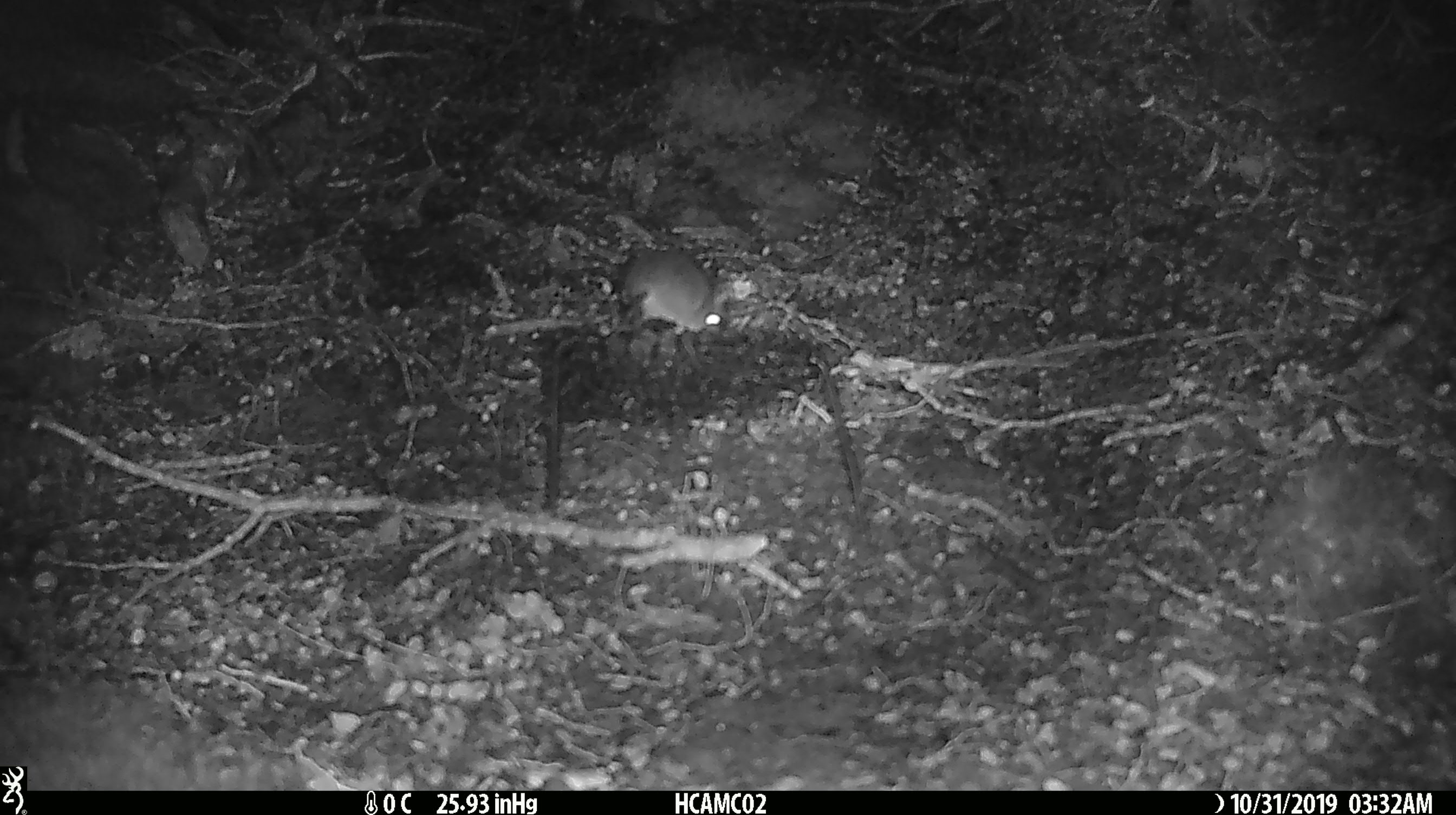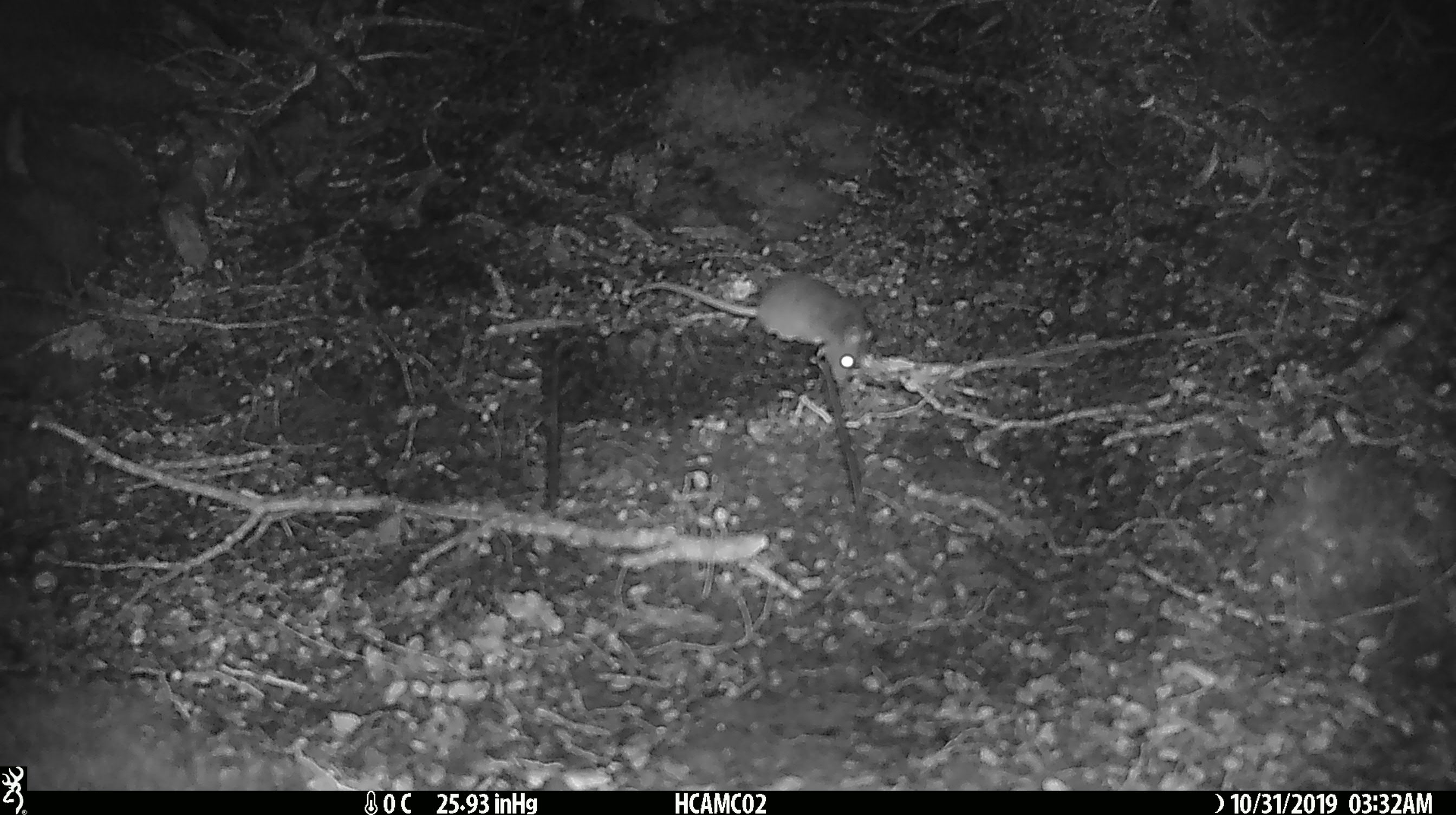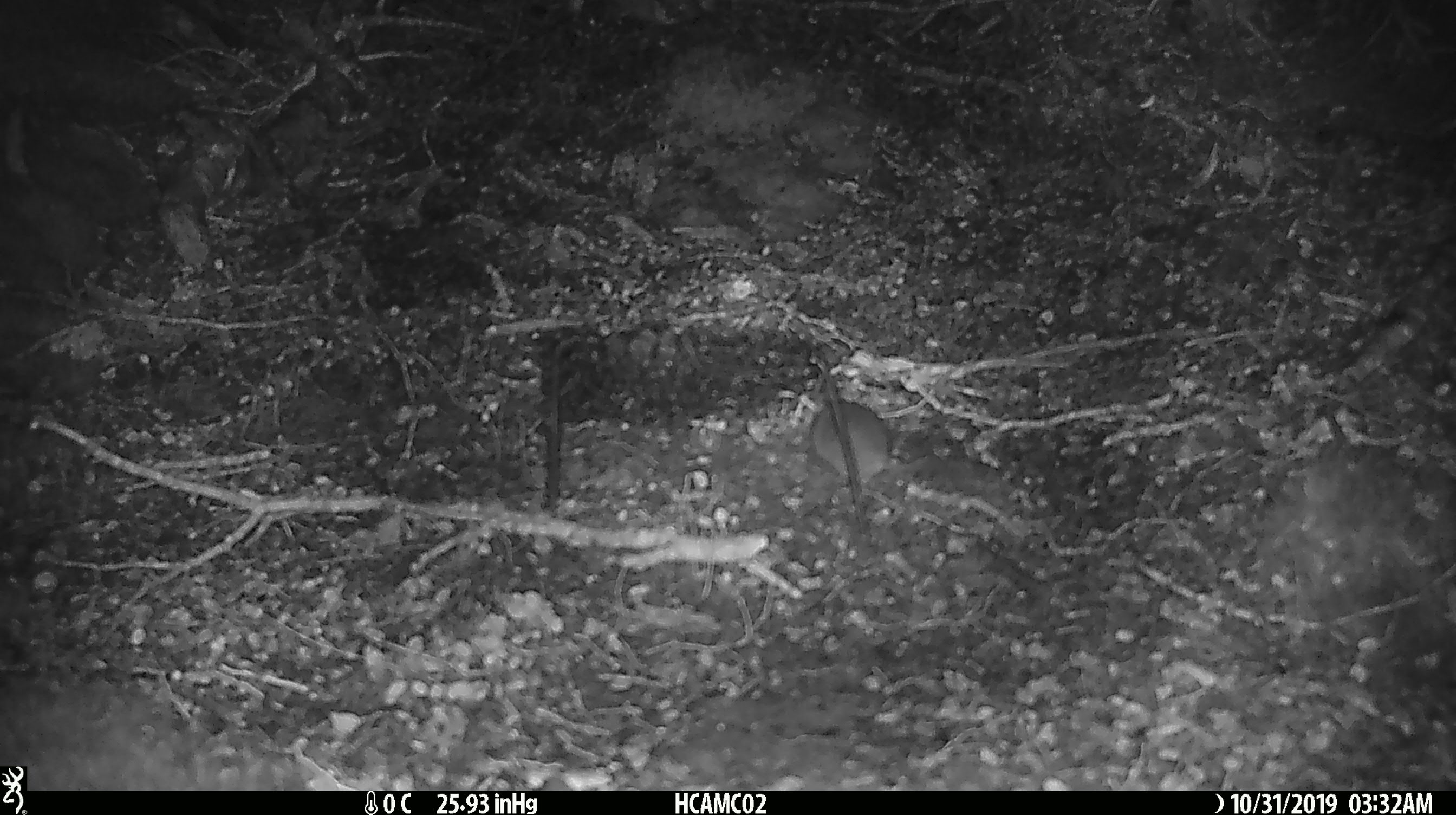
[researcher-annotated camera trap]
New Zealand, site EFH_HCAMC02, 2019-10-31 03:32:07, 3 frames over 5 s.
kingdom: Animalia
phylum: Chordata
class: Mammalia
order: Rodentia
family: Muridae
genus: Mus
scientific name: Mus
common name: mouse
Mouse (Mus).